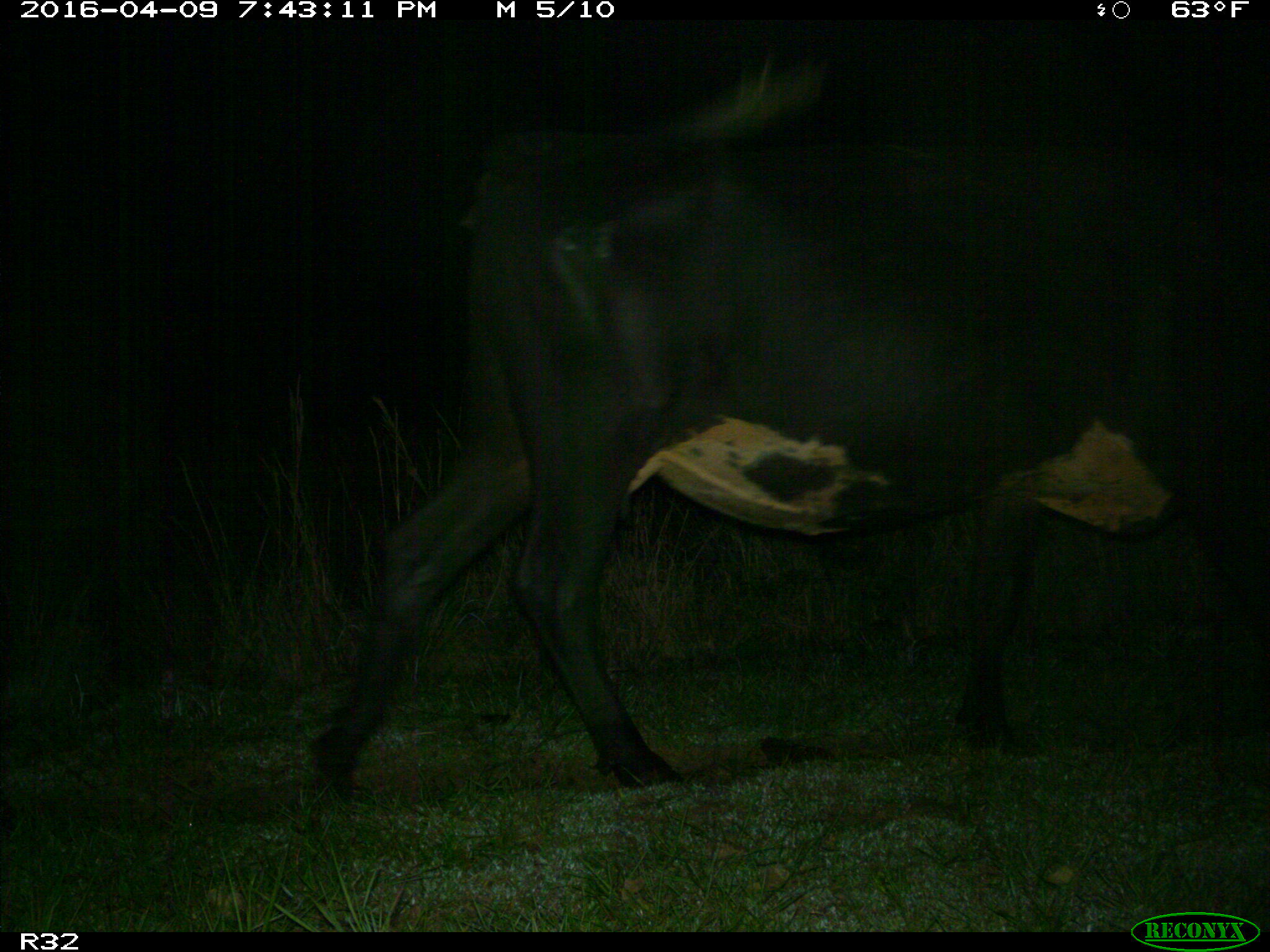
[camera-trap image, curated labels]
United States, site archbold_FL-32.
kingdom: Animalia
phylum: Chordata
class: Mammalia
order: Artiodactyla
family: Bovidae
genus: Bos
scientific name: Bos taurus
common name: domestic cow